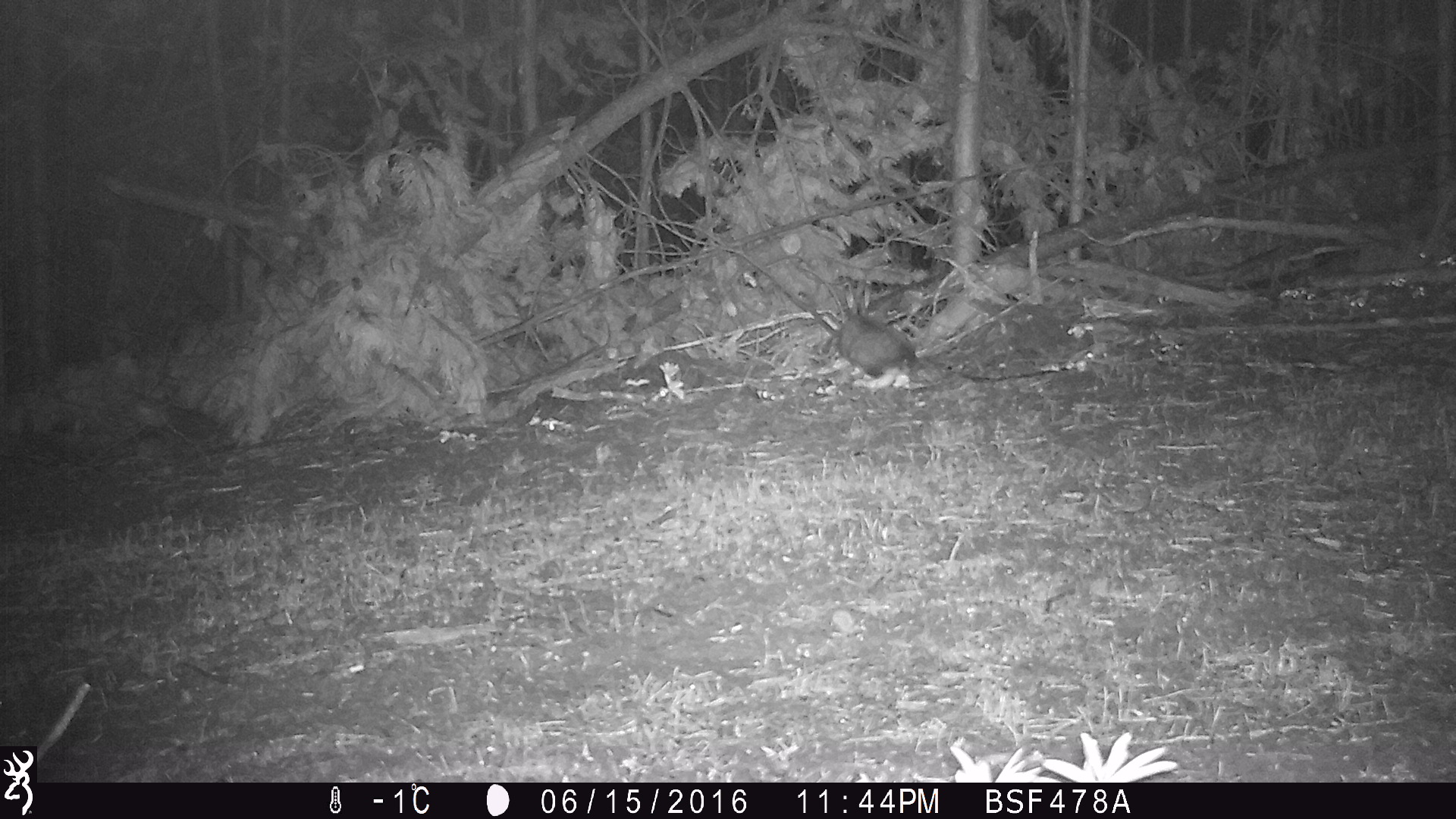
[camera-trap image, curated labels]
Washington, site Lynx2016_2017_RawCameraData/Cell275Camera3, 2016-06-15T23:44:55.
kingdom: Animalia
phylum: Chordata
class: Mammalia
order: Lagomorpha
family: Leporidae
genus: Lepus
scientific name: Lepus americanus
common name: snowshoe hare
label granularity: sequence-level